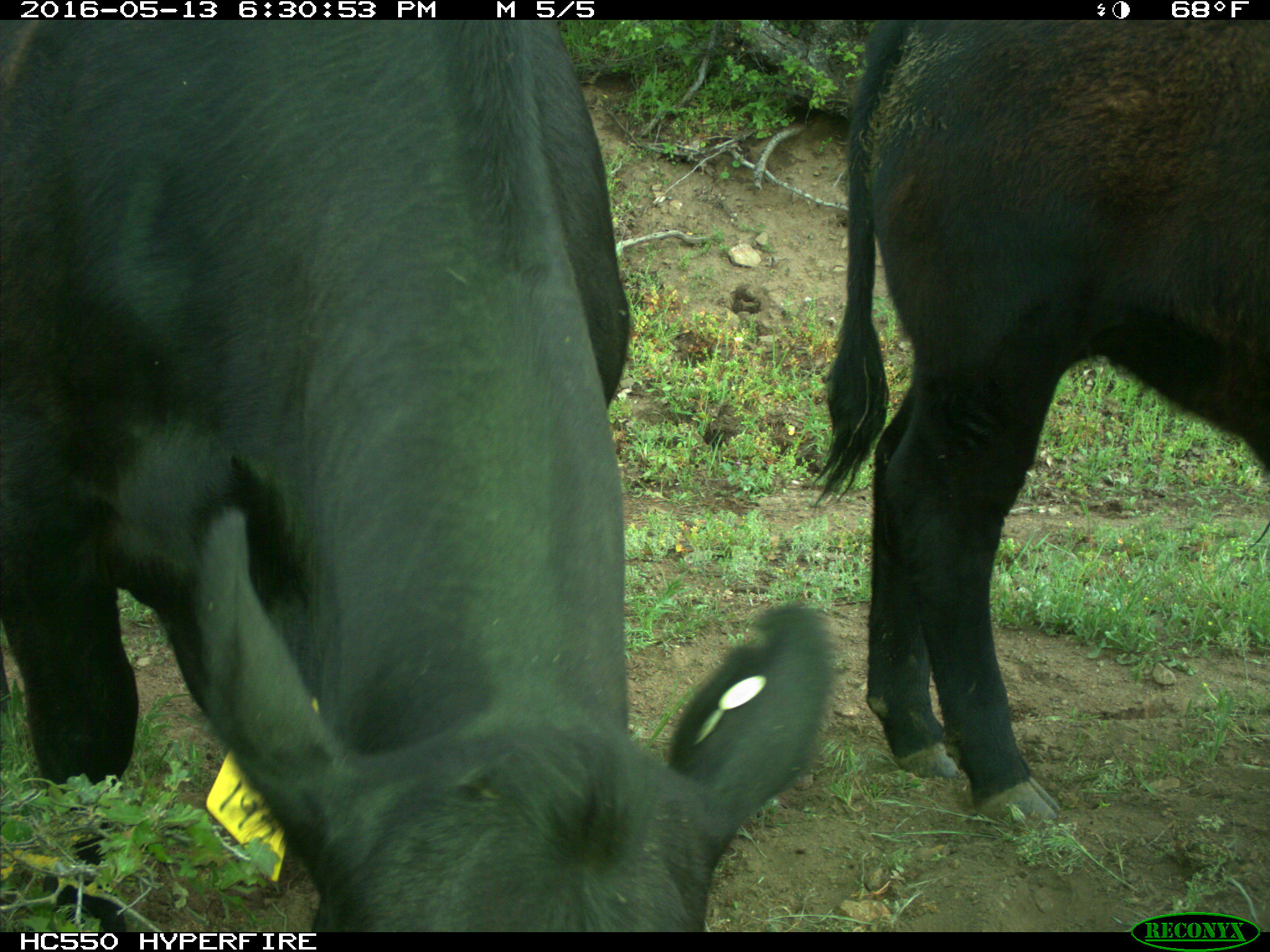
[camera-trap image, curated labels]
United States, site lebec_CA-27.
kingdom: Animalia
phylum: Chordata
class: Mammalia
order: Artiodactyla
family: Bovidae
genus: Bos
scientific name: Bos taurus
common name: domestic cow